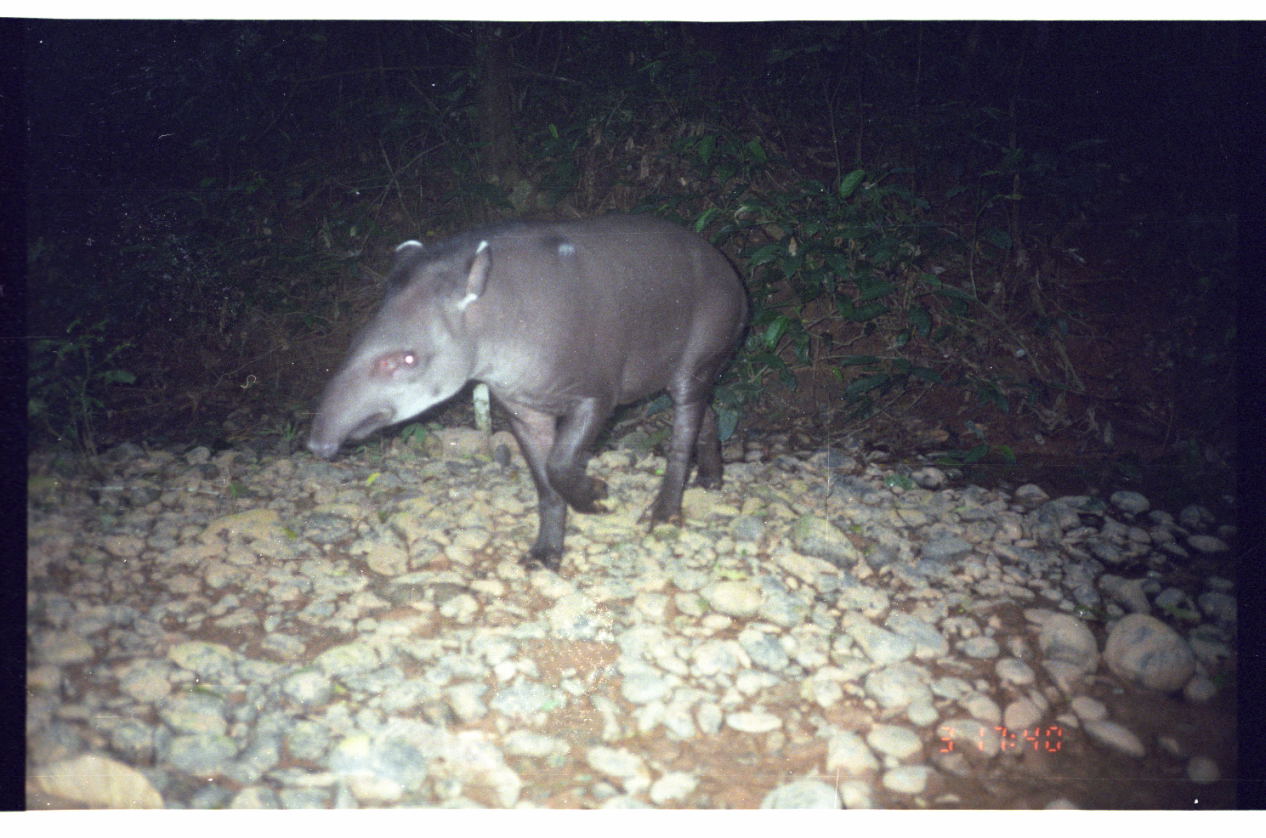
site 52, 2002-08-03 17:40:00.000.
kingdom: Animalia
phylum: Chordata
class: Mammalia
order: Perissodactyla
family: Tapiridae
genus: Tapirus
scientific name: Tapirus terrestris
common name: south american tapir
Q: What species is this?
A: Tapirus terrestris (south american tapir).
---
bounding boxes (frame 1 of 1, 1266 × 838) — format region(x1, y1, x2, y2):
tapirus terrestris: region(303, 211, 750, 576)